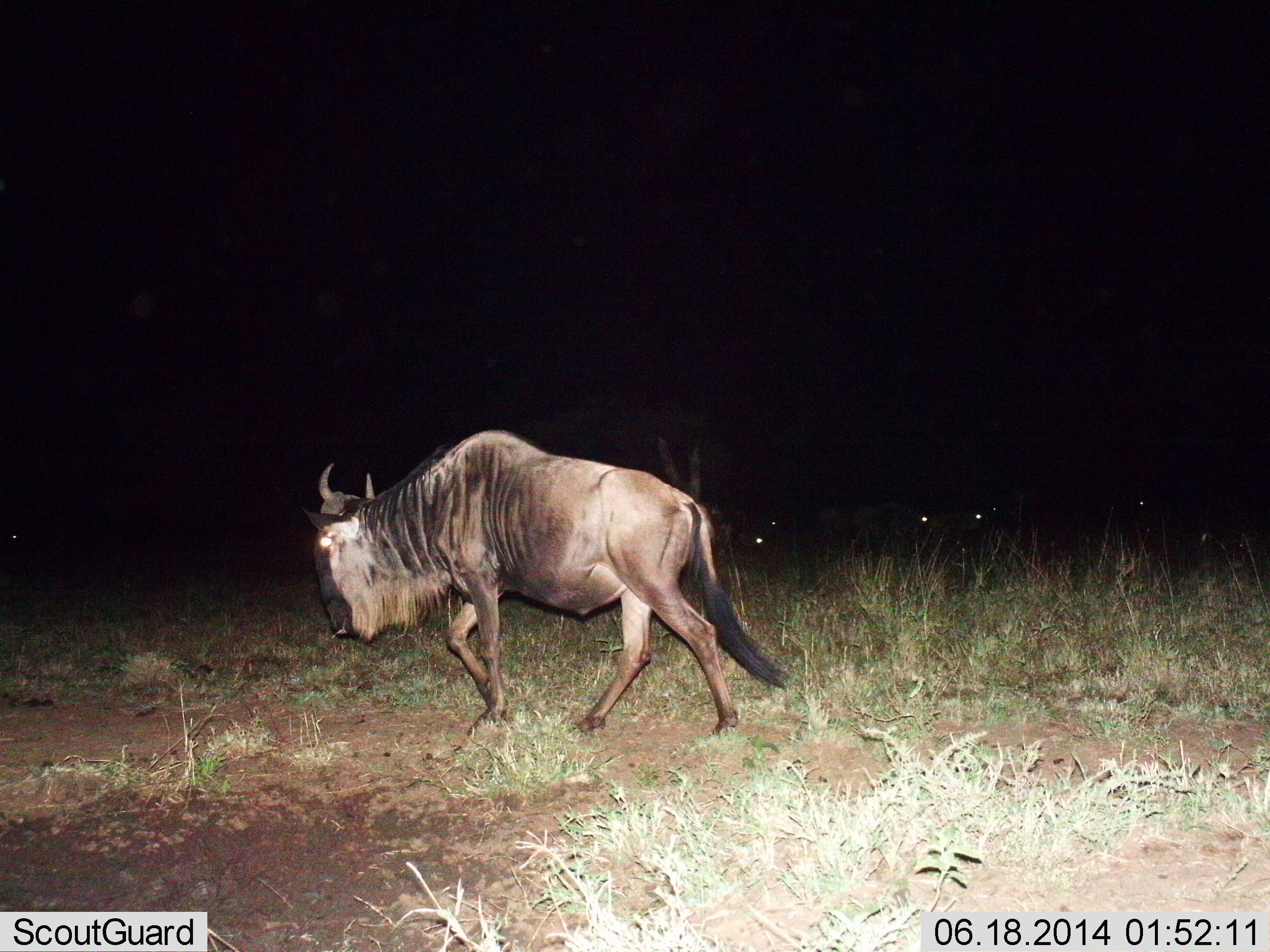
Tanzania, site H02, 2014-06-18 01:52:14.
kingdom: Animalia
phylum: Chordata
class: Mammalia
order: Artiodactyla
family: Bovidae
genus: Connochaetes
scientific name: Connochaetes taurinus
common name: blue wildebeest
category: wildebeest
Wildebeest (blue wildebeest) (Connochaetes taurinus), count 1. Behavior (volunteer vote fractions): standing 10%, resting 0%, moving 100%, interacting 0%. Young present (vote fraction): 0%. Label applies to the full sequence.